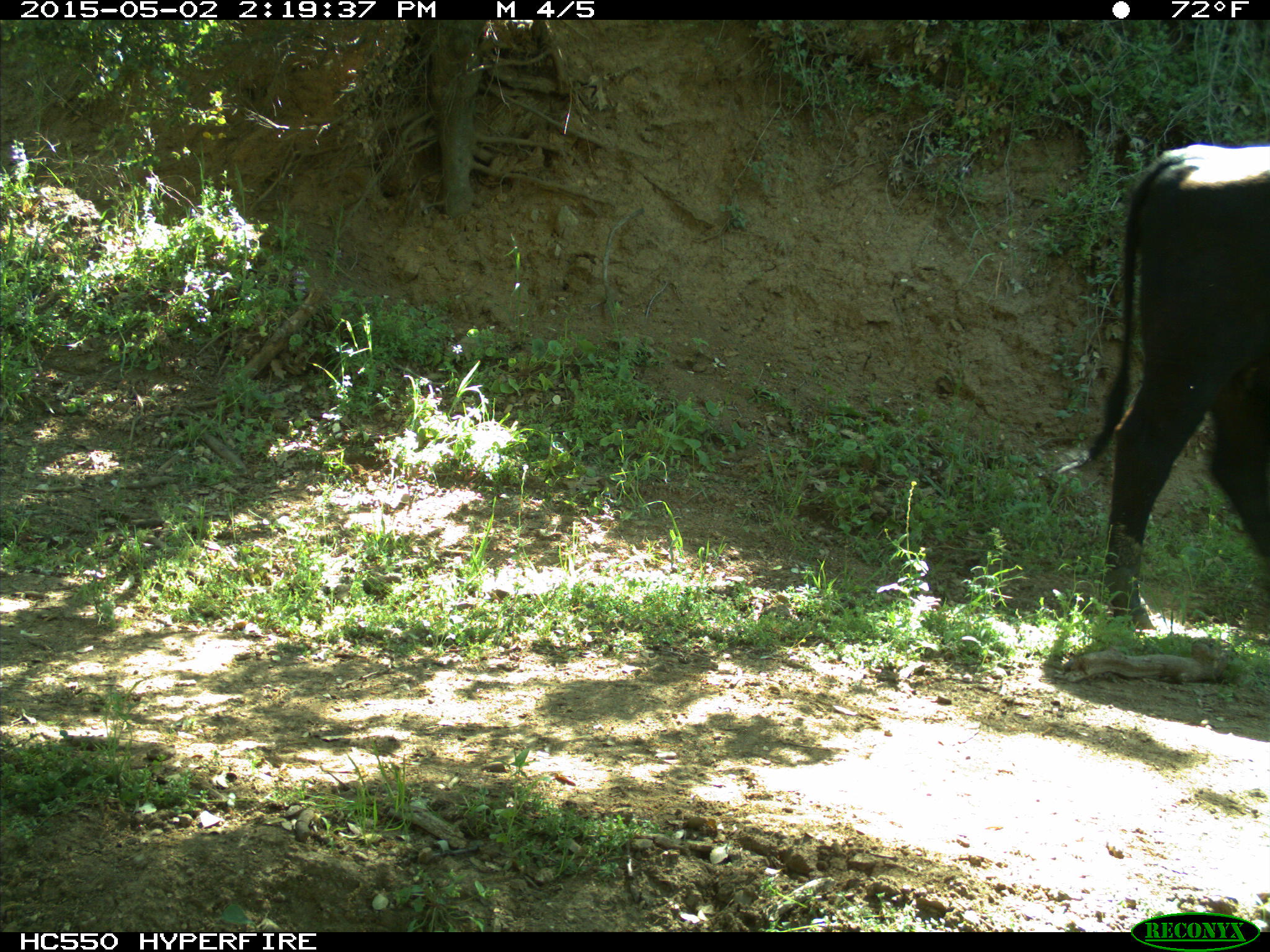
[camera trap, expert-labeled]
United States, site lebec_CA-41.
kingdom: Animalia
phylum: Chordata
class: Mammalia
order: Artiodactyla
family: Bovidae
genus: Bos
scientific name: Bos taurus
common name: domestic cow